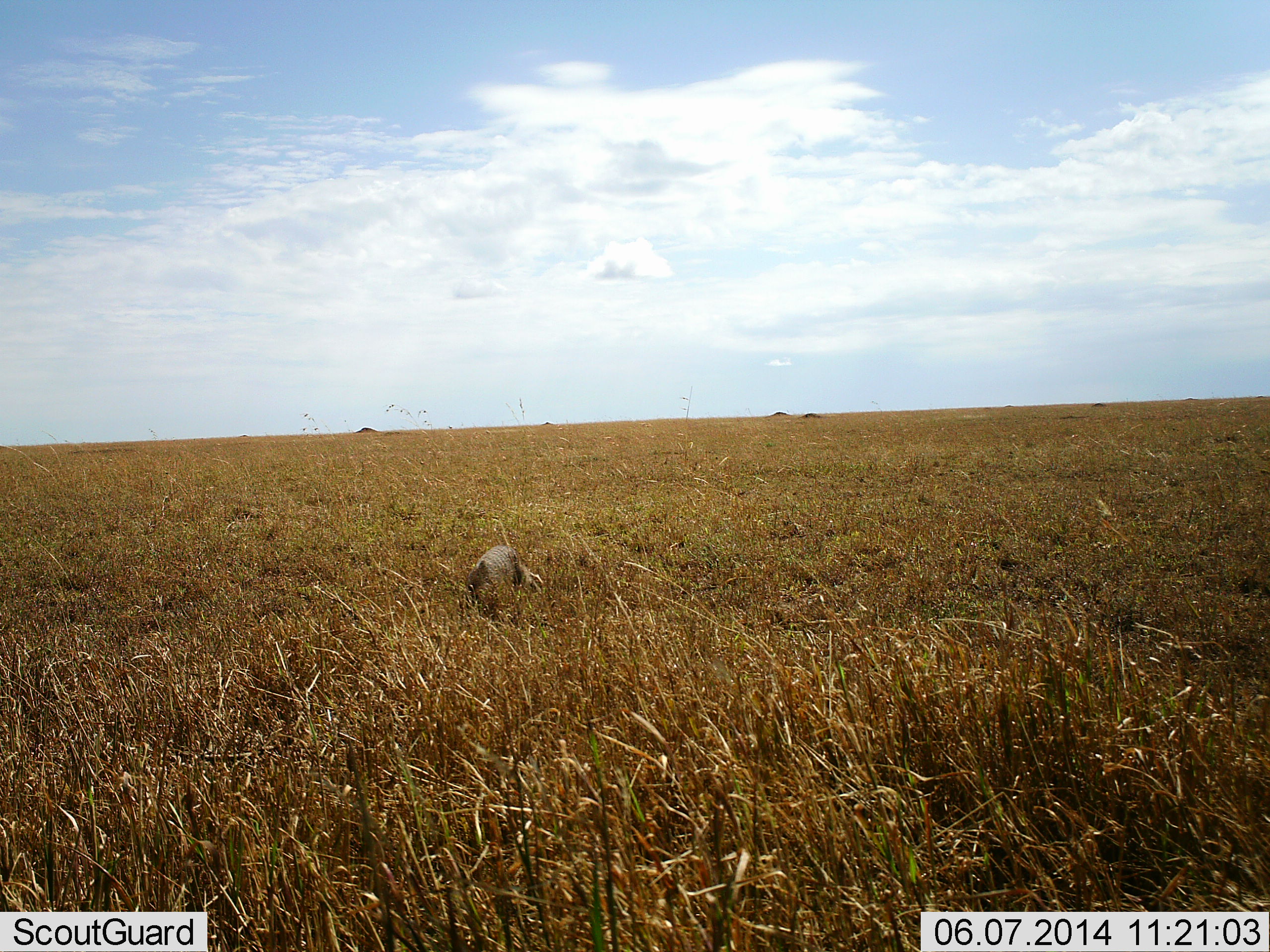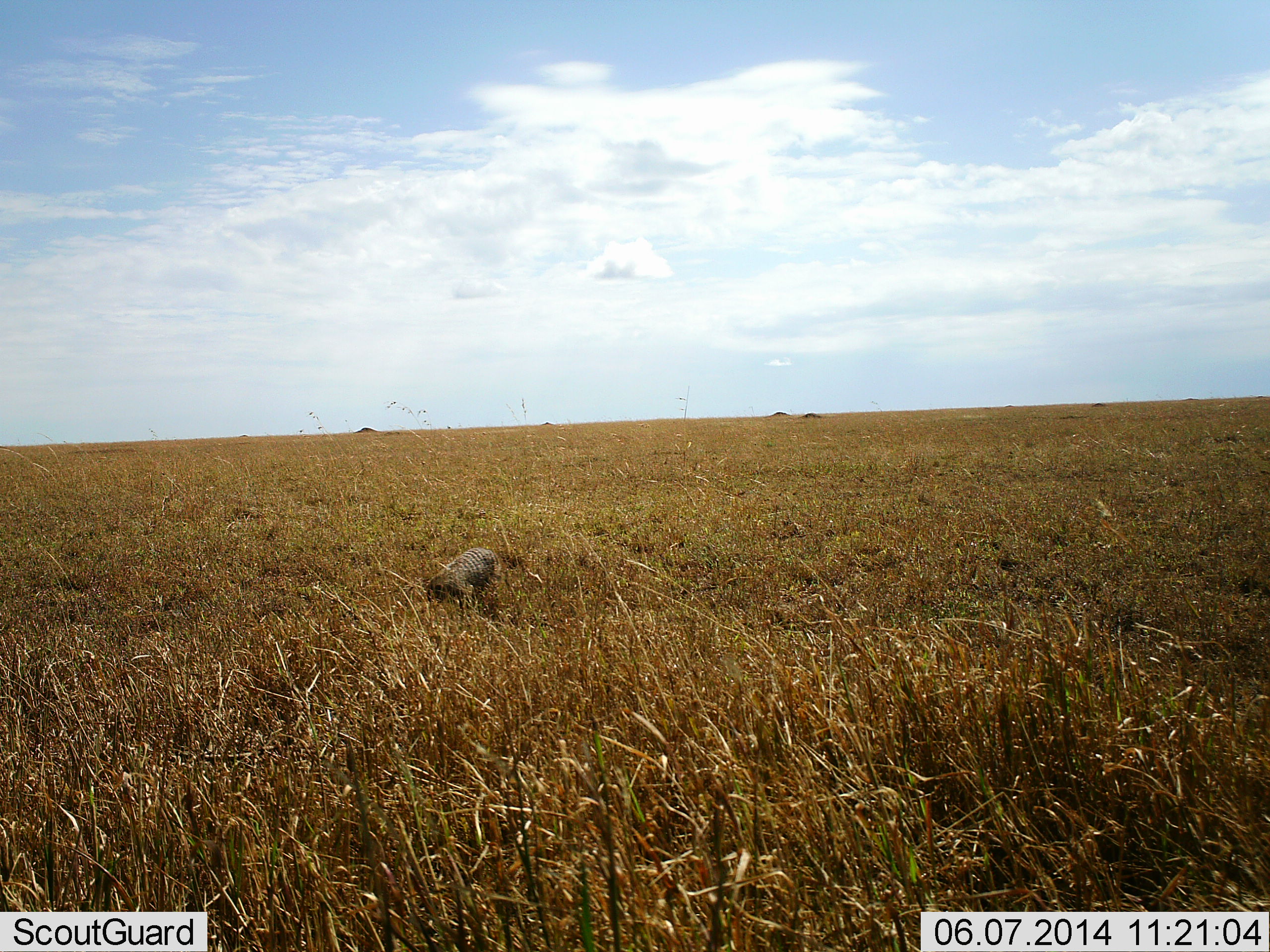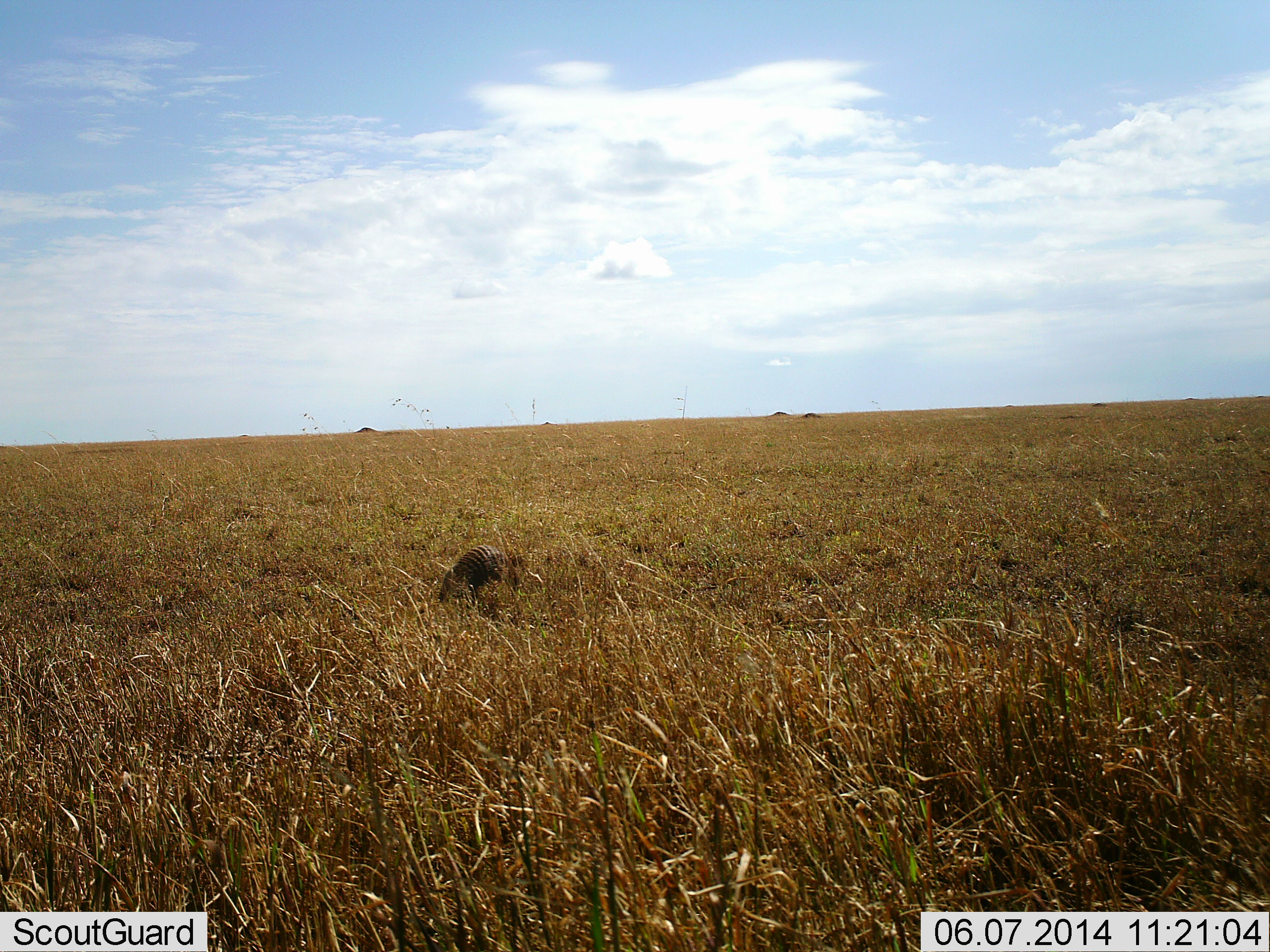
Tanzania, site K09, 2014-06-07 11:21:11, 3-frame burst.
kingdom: Animalia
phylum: Chordata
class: Mammalia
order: Carnivora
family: Herpestidae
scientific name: Herpestidae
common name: mongoose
Mongoose (Herpestidae), count 1. Behavior (volunteer vote fractions): standing 0%, resting 0%, moving 80%, interacting 0%. Young present (vote fraction): 0%. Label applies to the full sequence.